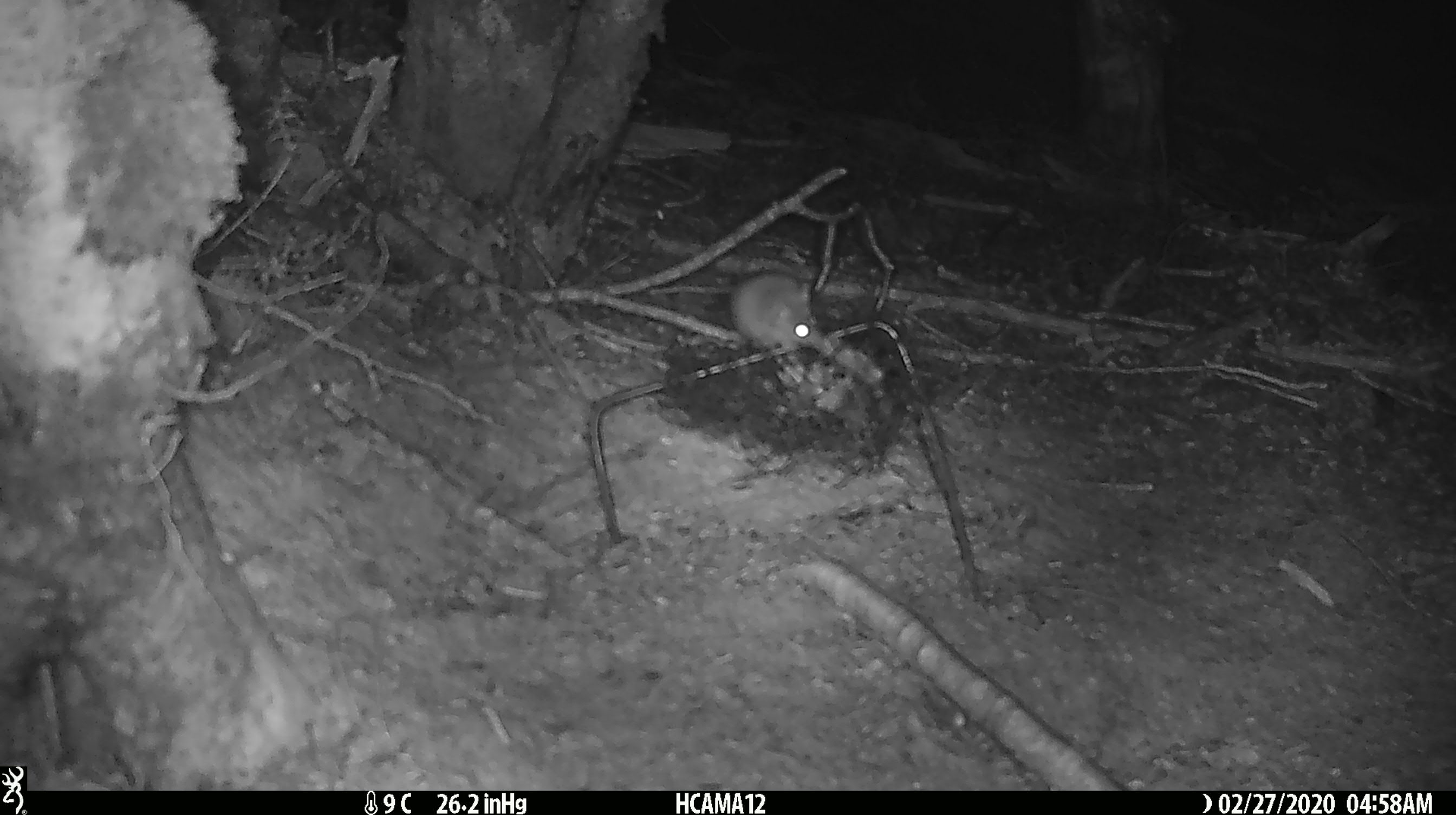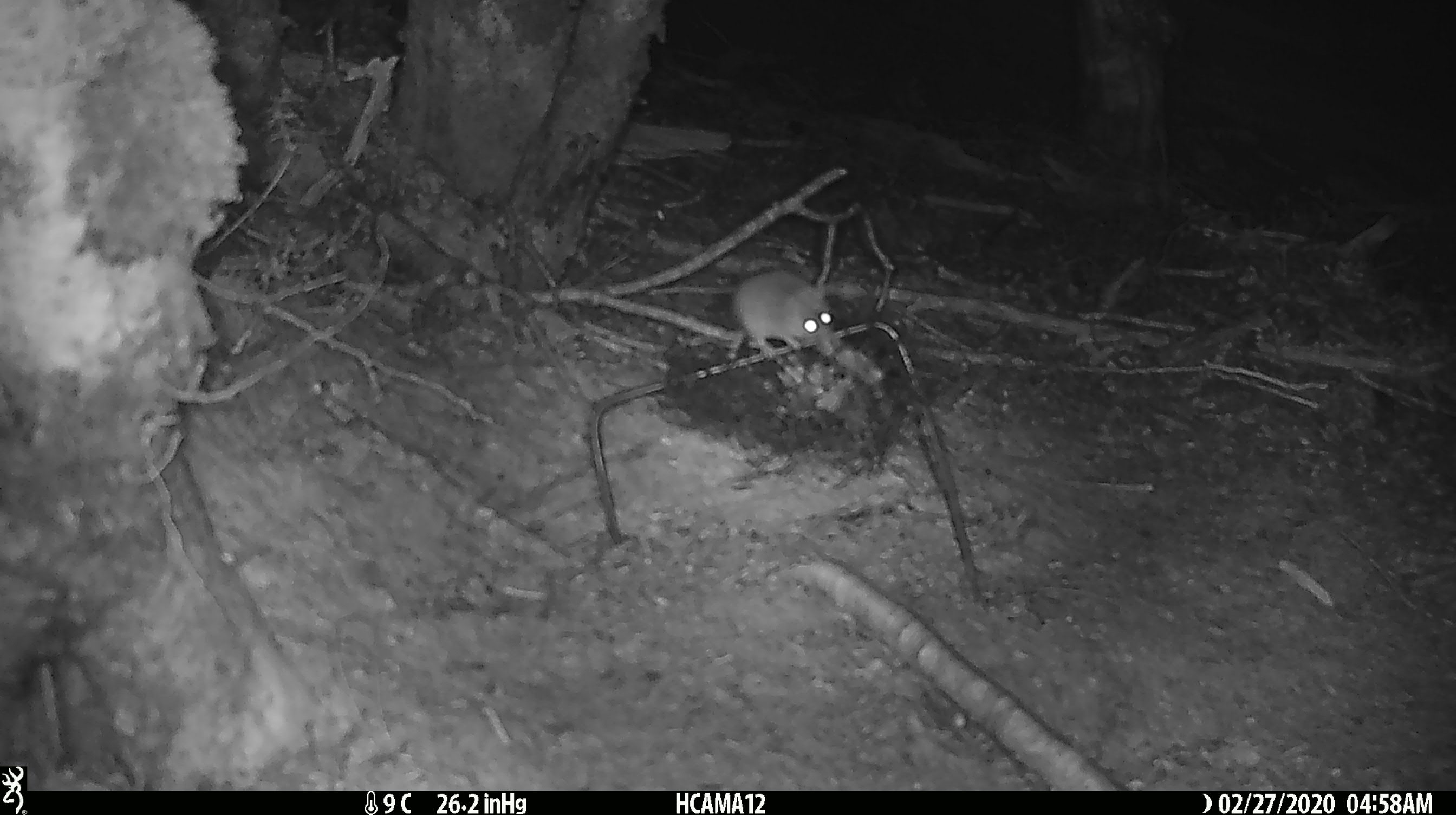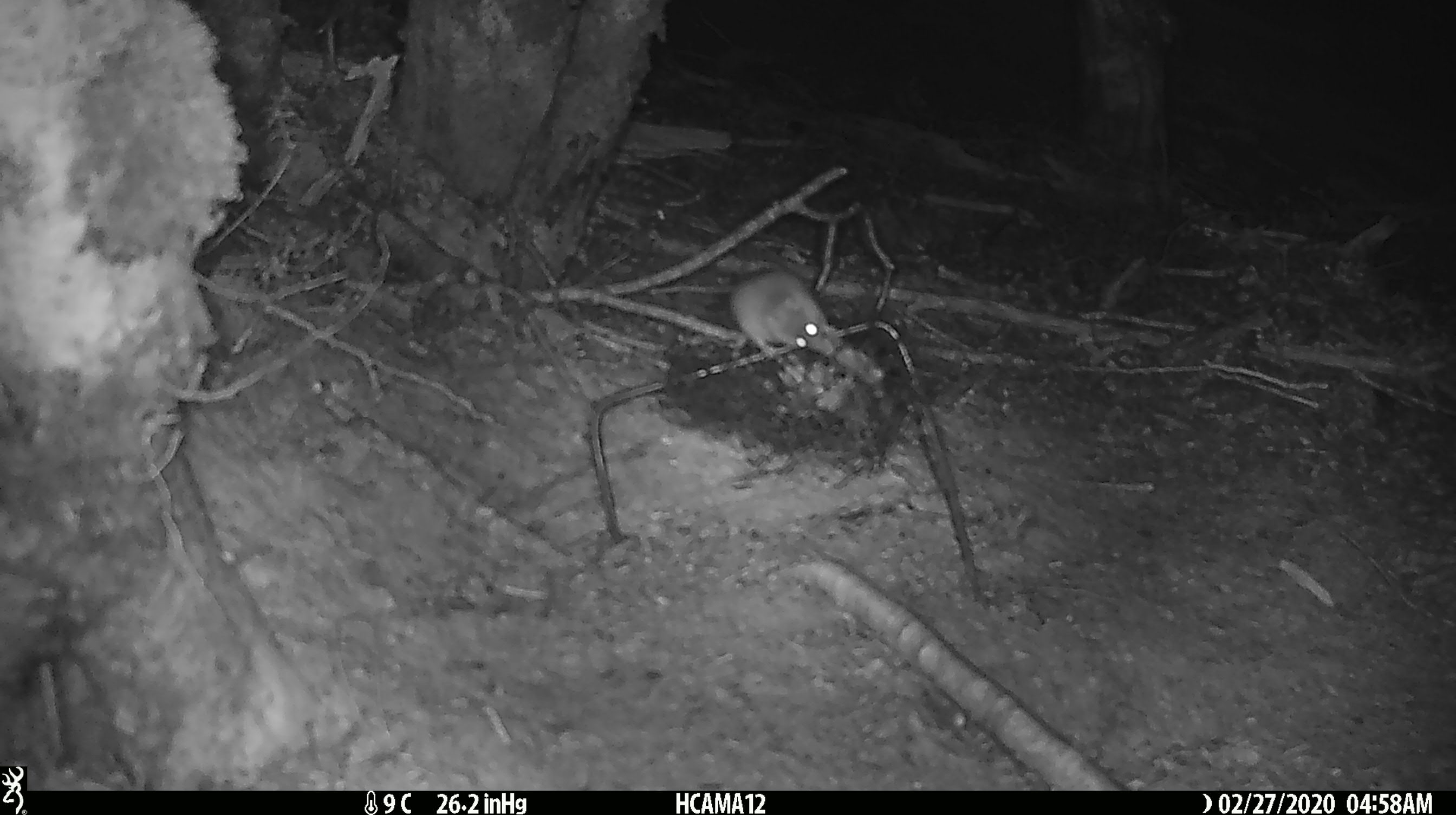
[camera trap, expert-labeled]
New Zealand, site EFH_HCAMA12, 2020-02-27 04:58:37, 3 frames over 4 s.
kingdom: Animalia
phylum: Chordata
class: Mammalia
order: Rodentia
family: Muridae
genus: Mus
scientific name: Mus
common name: mouse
Mouse (Mus).